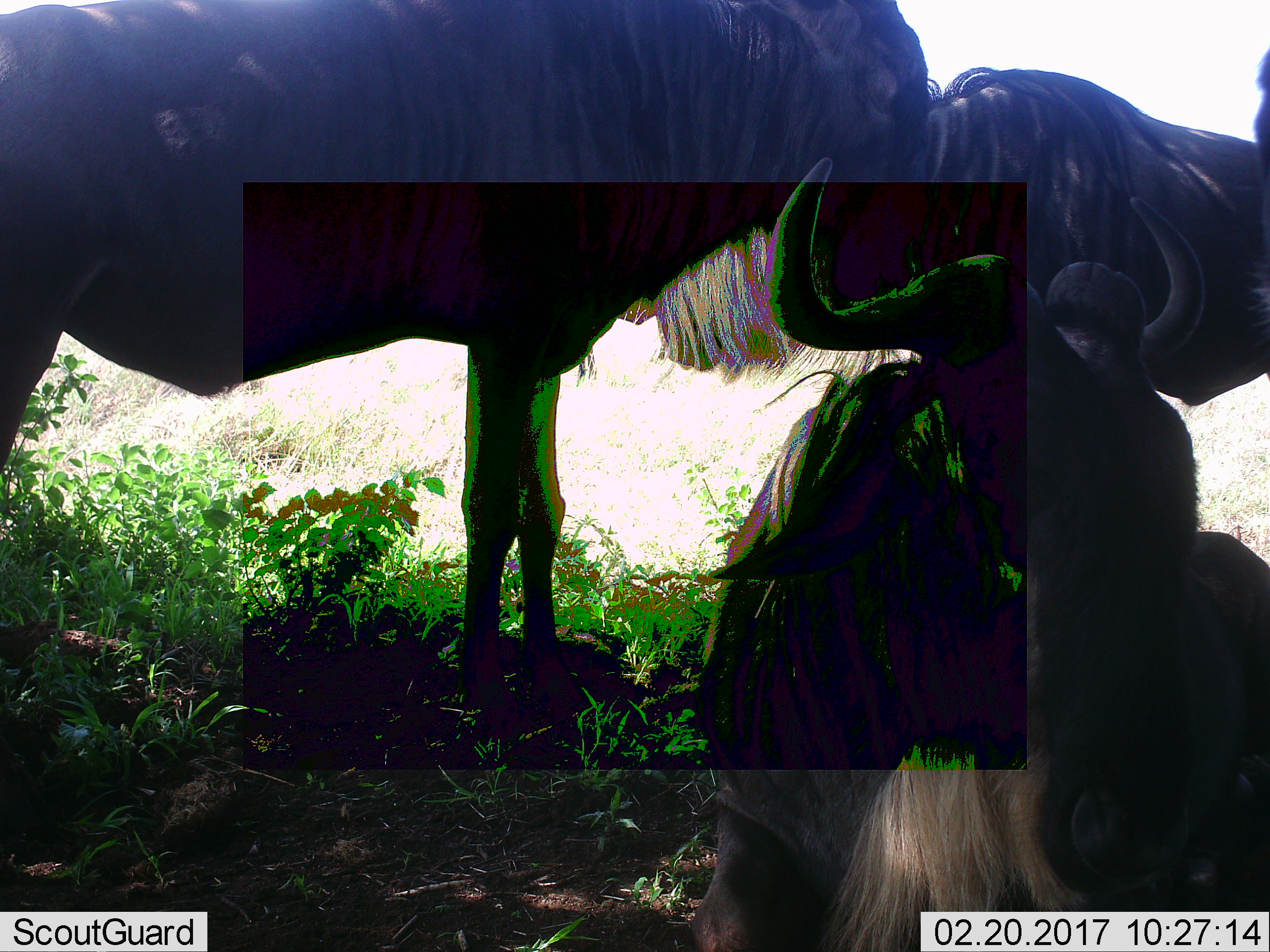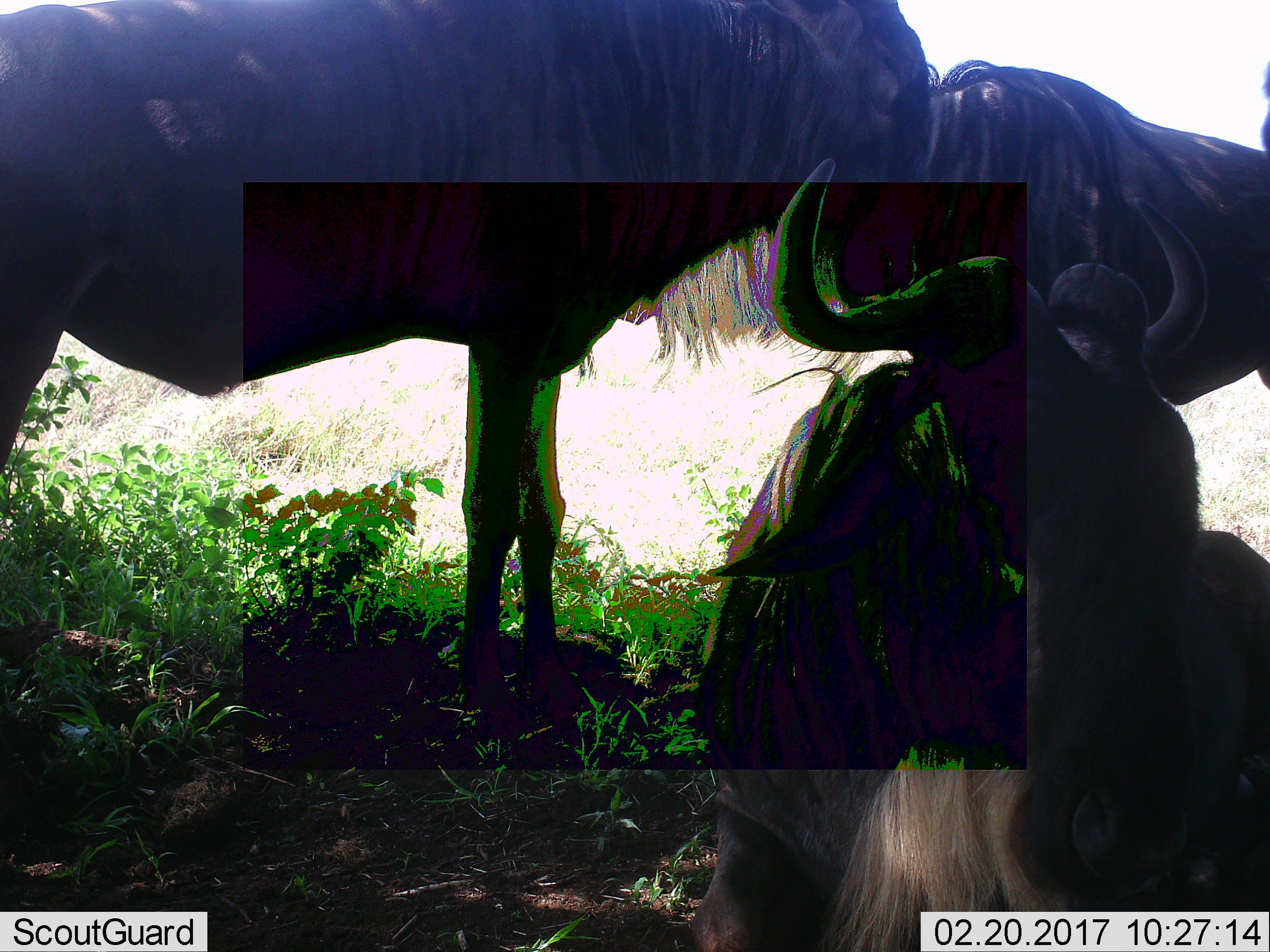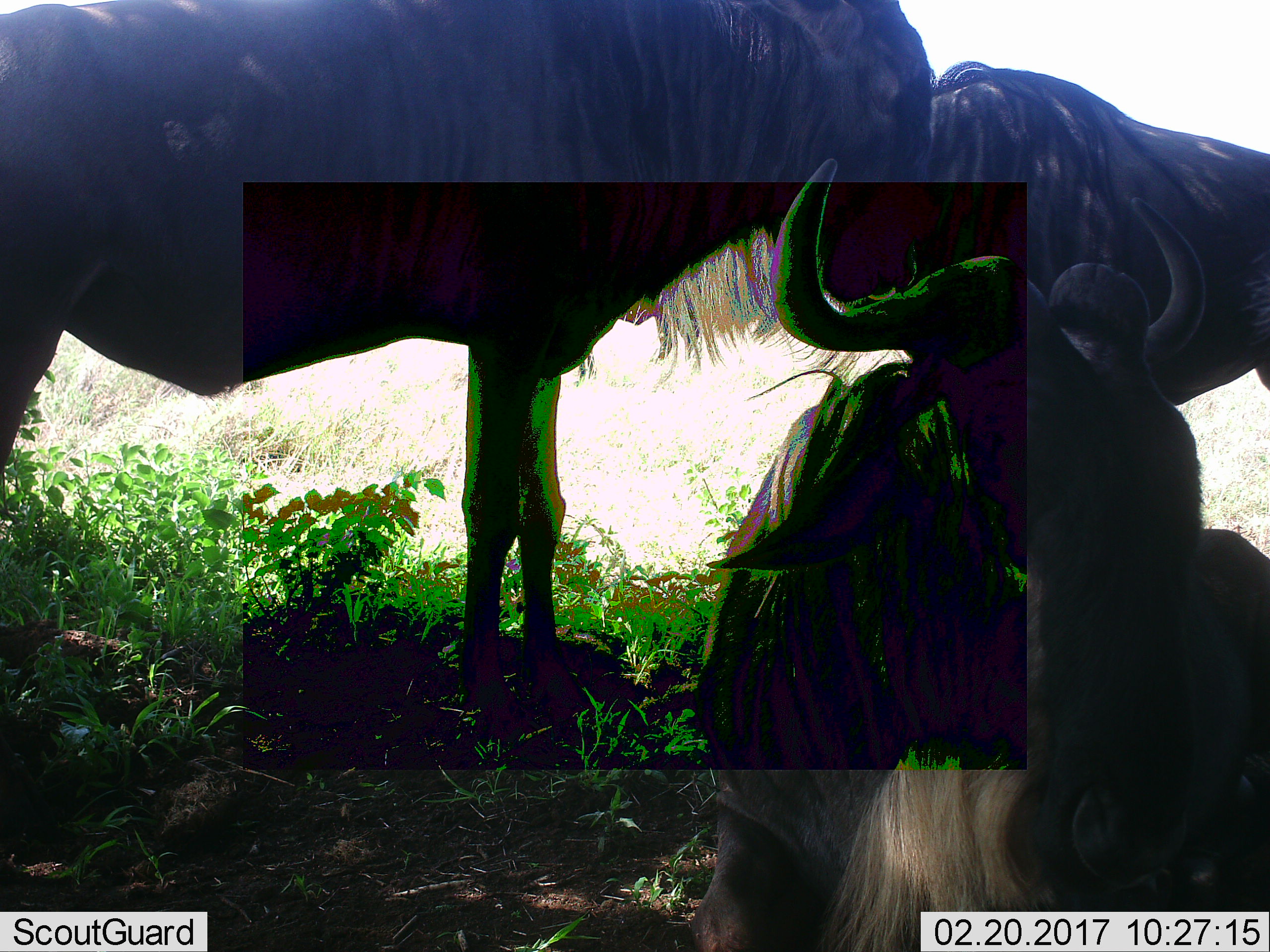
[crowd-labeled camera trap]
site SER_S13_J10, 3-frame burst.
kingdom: Animalia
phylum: Chordata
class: Mammalia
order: Artiodactyla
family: Bovidae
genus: Connochaetes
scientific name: Connochaetes taurinus taurinus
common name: blue wildebeest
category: wildebeestblue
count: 3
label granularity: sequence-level